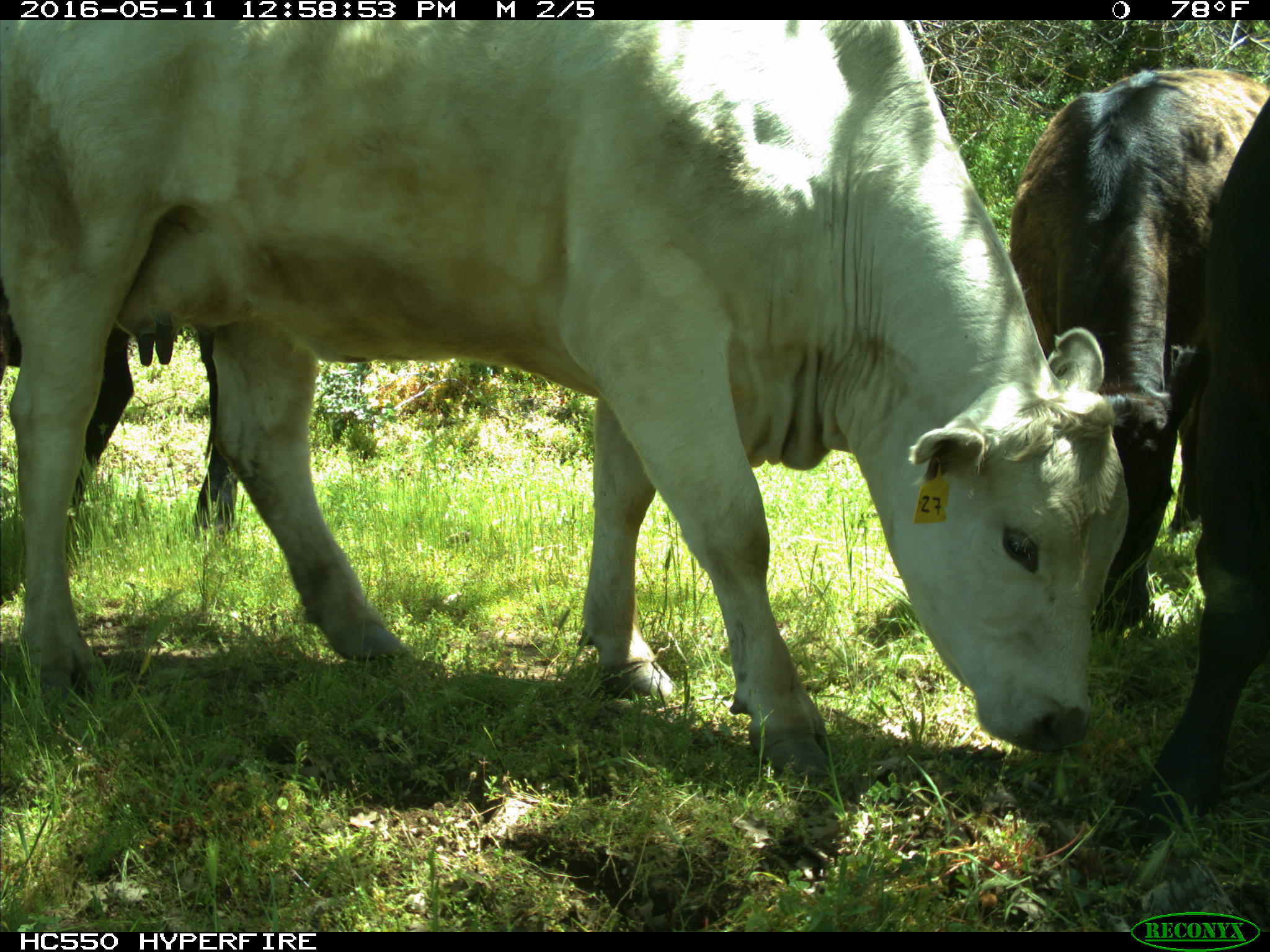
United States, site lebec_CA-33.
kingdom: Animalia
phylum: Chordata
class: Mammalia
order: Artiodactyla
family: Bovidae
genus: Bos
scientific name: Bos taurus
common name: domestic cow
Bos taurus (domestic cow).